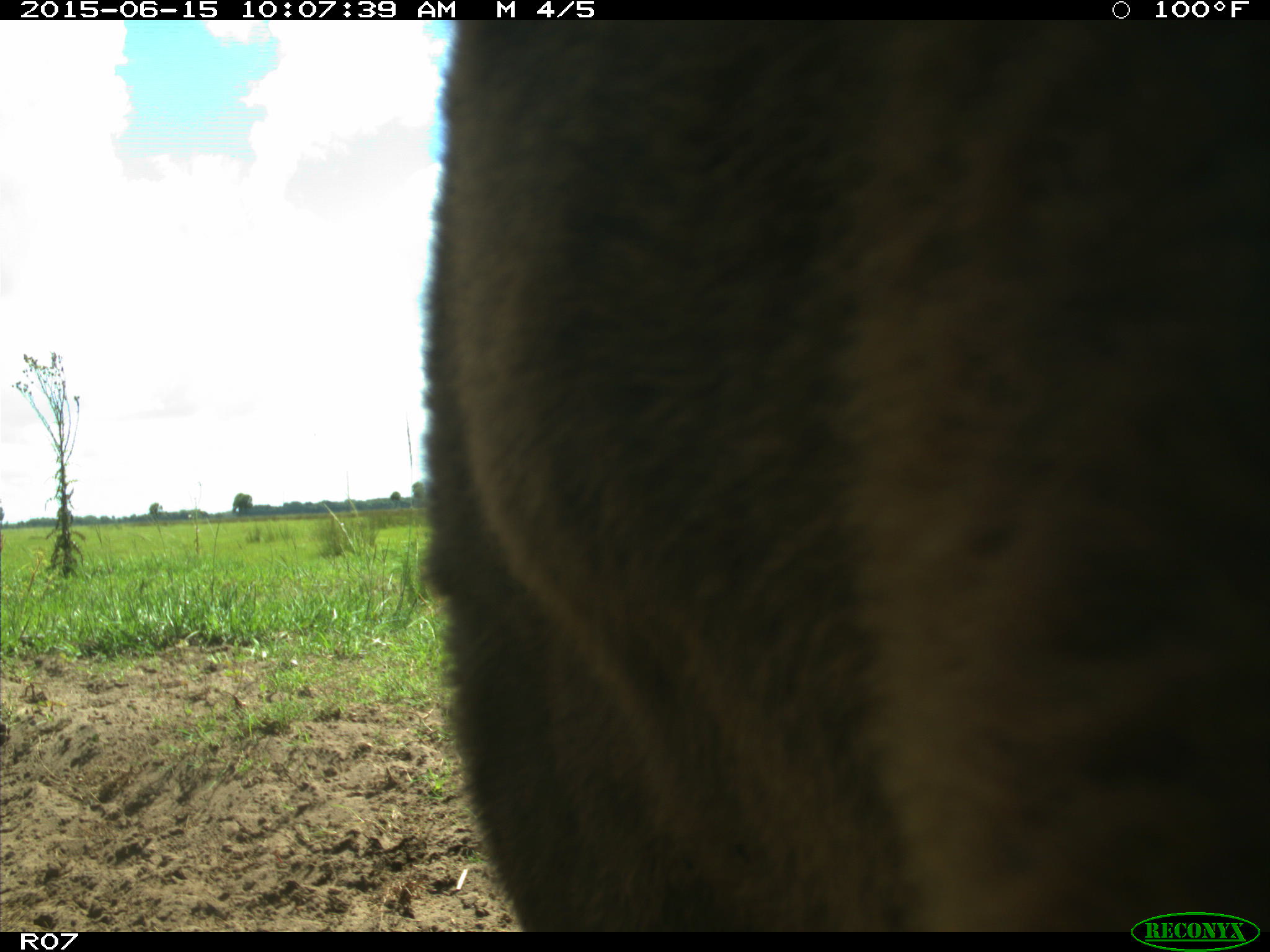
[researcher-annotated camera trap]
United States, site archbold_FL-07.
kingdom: Animalia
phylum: Chordata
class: Mammalia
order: Artiodactyla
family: Bovidae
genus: Bos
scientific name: Bos taurus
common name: domestic cow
Bos taurus (domestic cow).